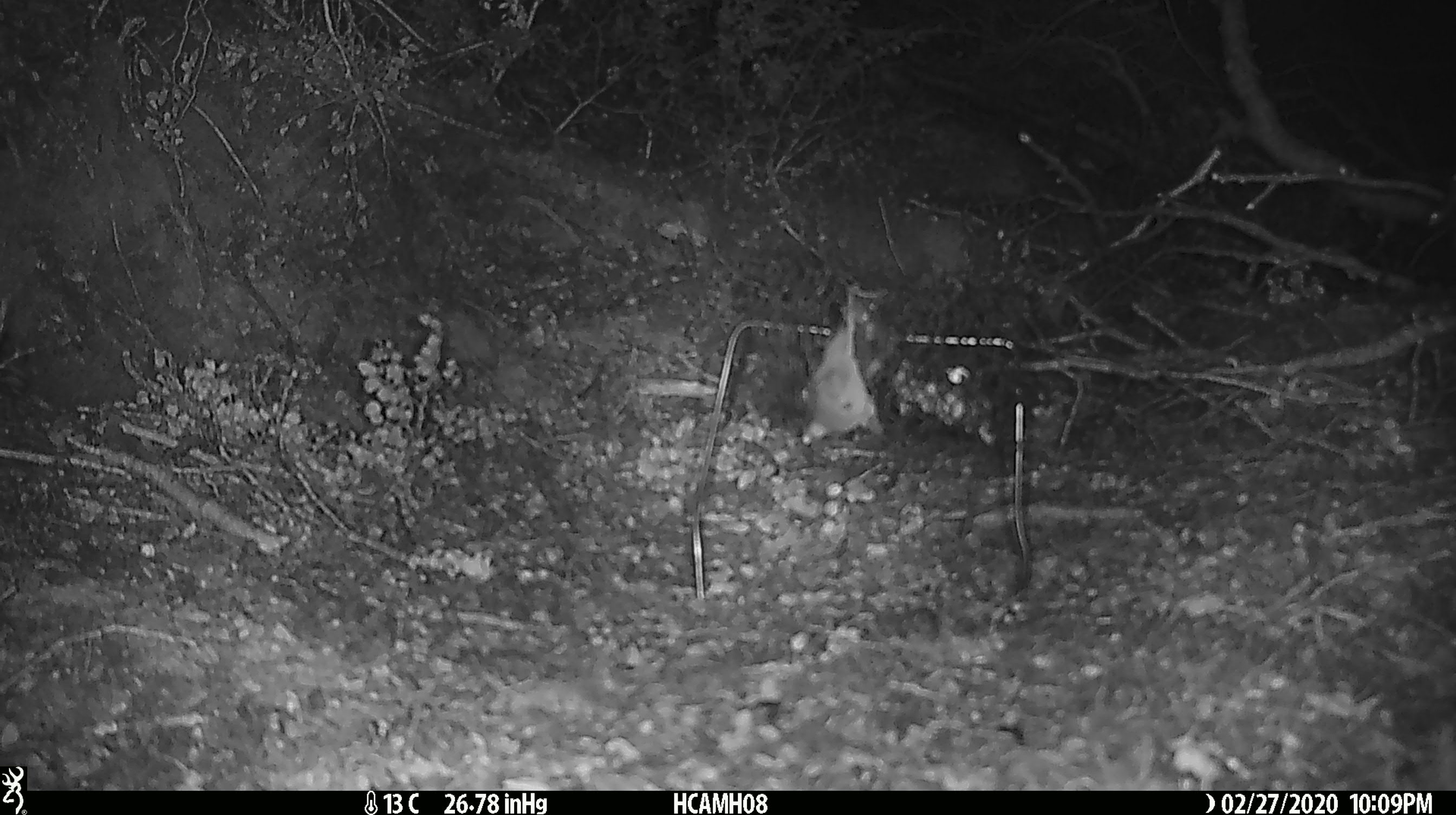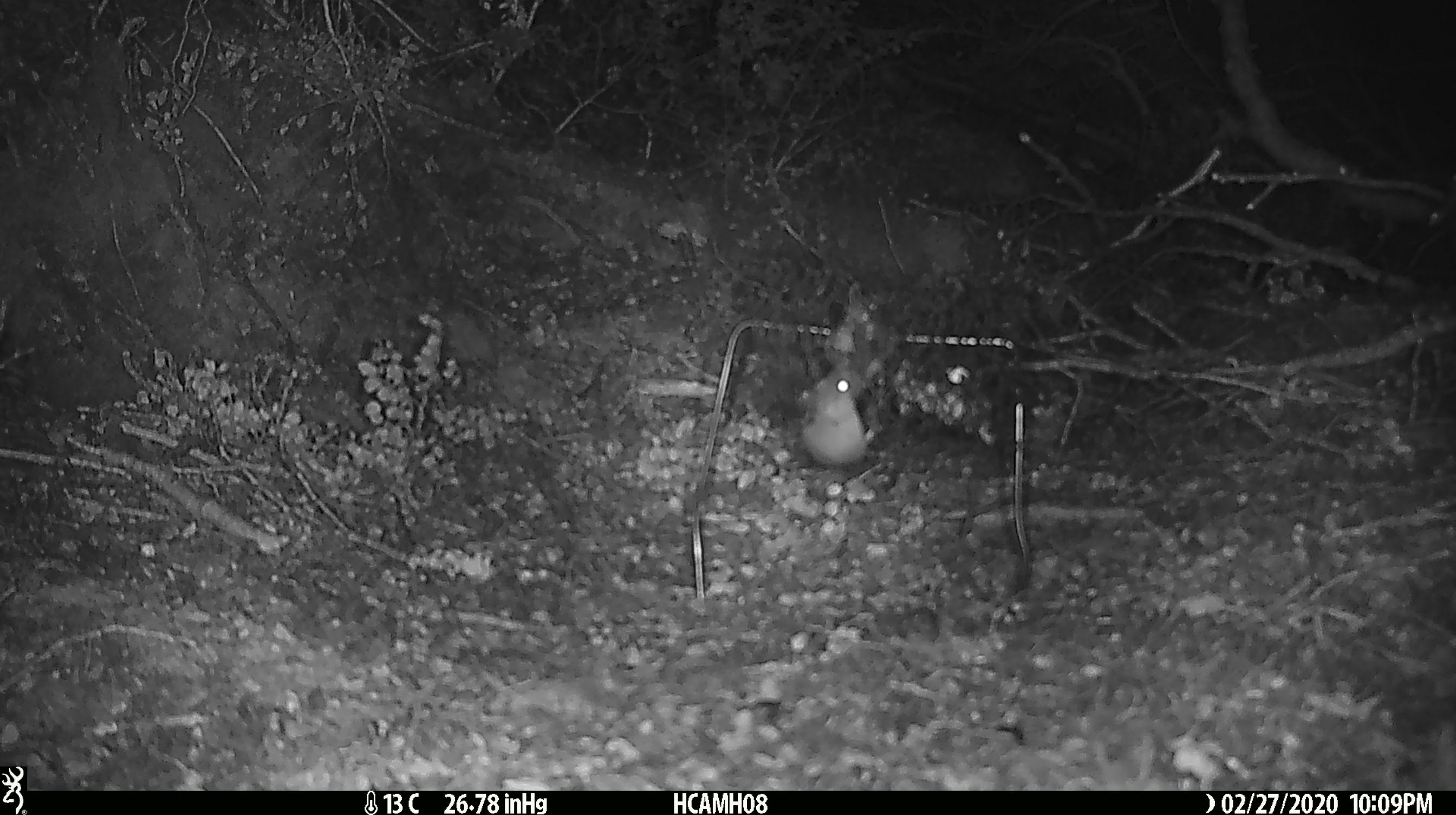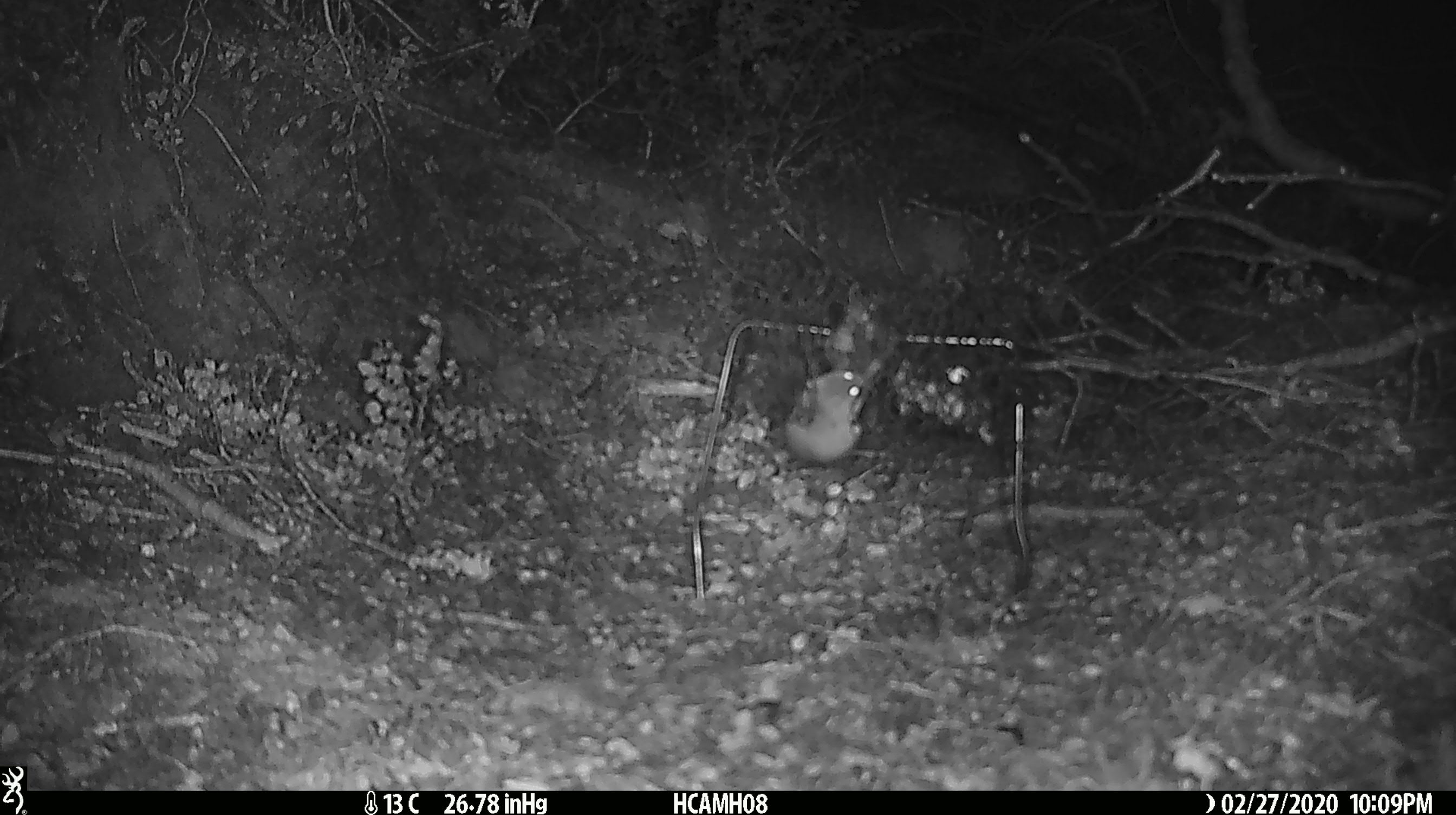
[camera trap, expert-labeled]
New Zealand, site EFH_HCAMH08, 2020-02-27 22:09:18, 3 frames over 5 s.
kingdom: Animalia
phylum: Chordata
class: Mammalia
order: Rodentia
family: Muridae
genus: Mus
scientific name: Mus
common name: mouse